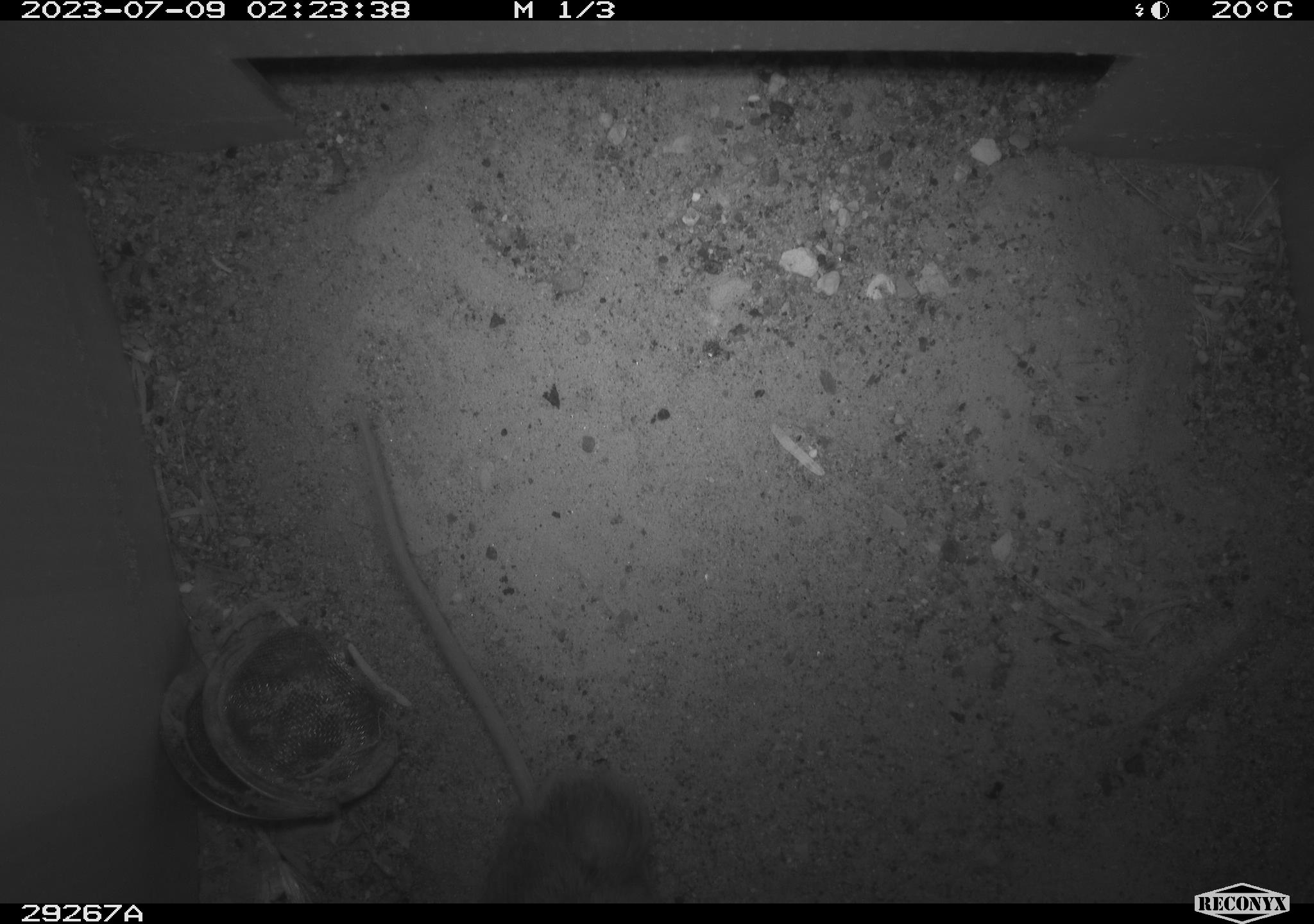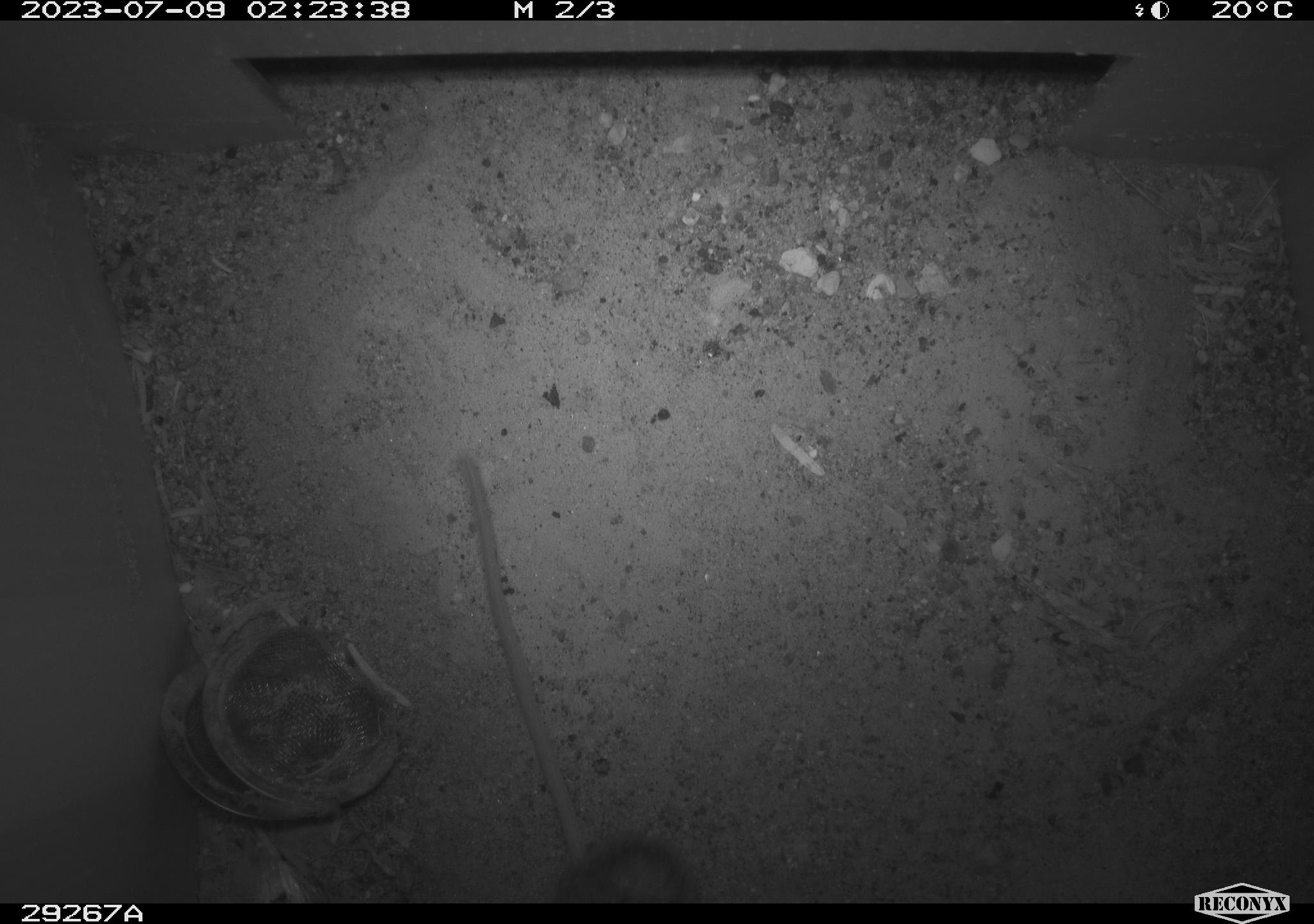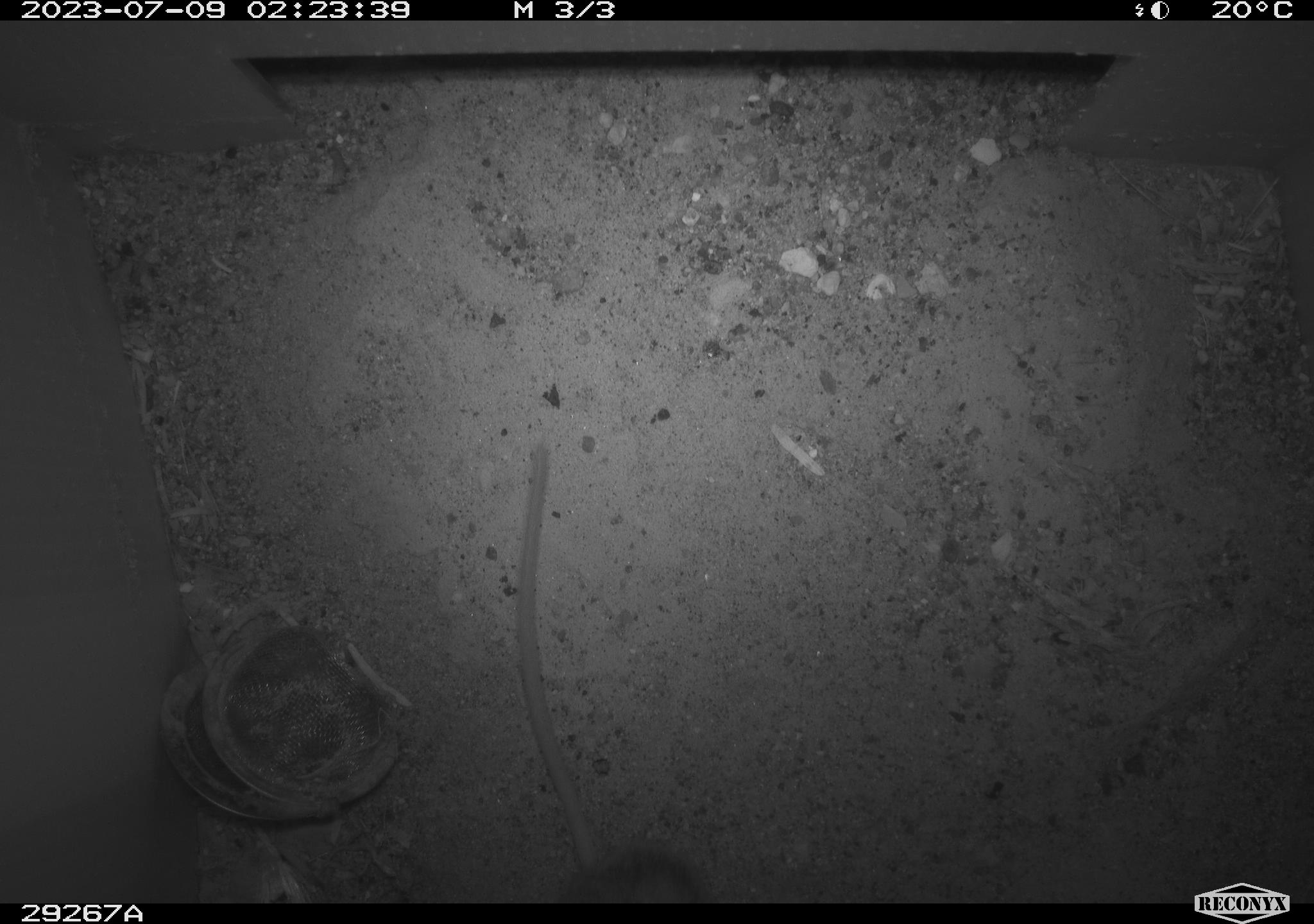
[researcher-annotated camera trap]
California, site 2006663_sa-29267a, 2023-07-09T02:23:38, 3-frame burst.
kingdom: Animalia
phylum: Chordata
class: Mammalia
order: Rodentia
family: Cricetidae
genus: Peromyscus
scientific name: Peromyscus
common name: deer mice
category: peromyscus species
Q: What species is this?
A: Peromyscus species (deer mice) (Peromyscus).